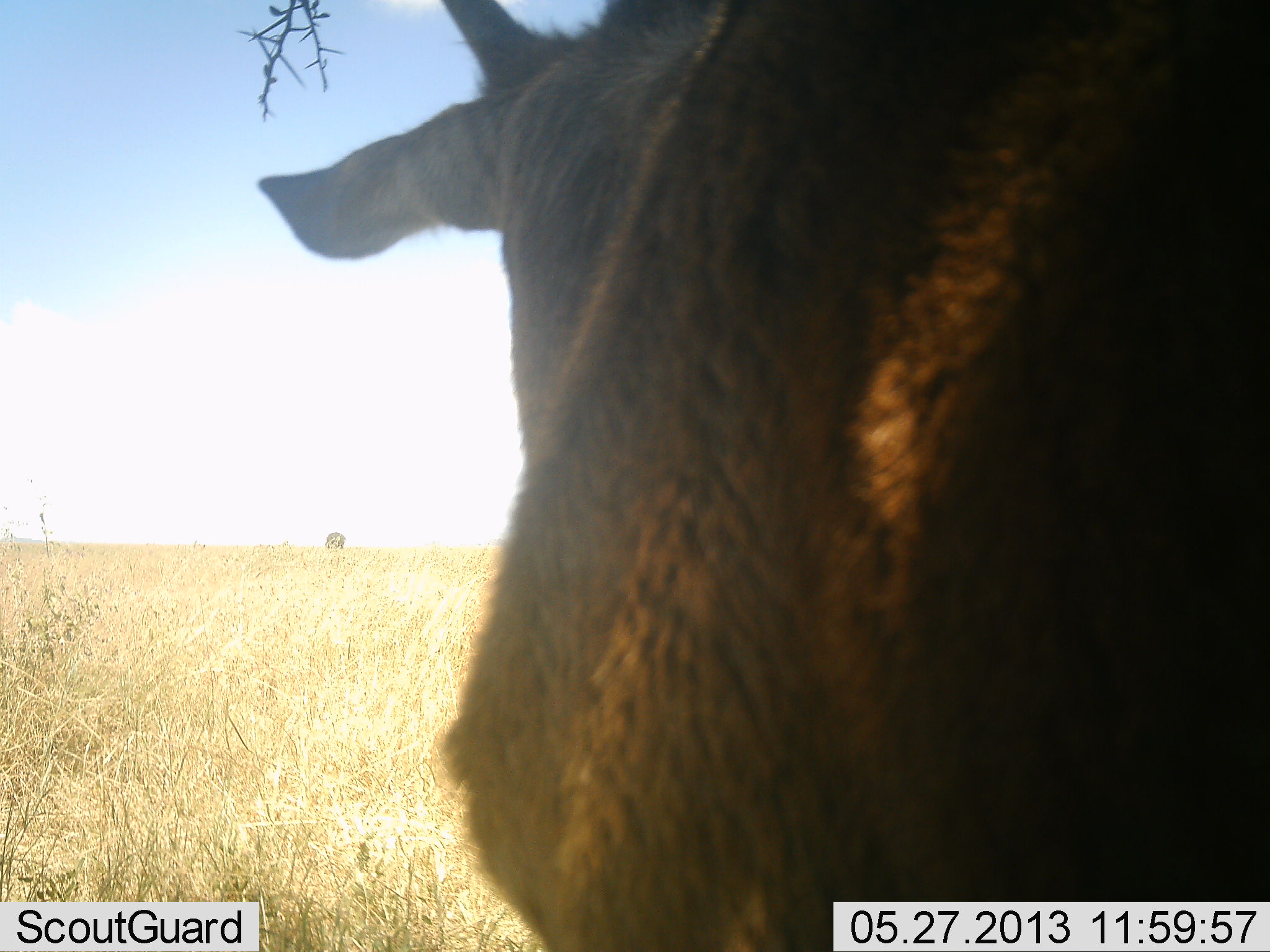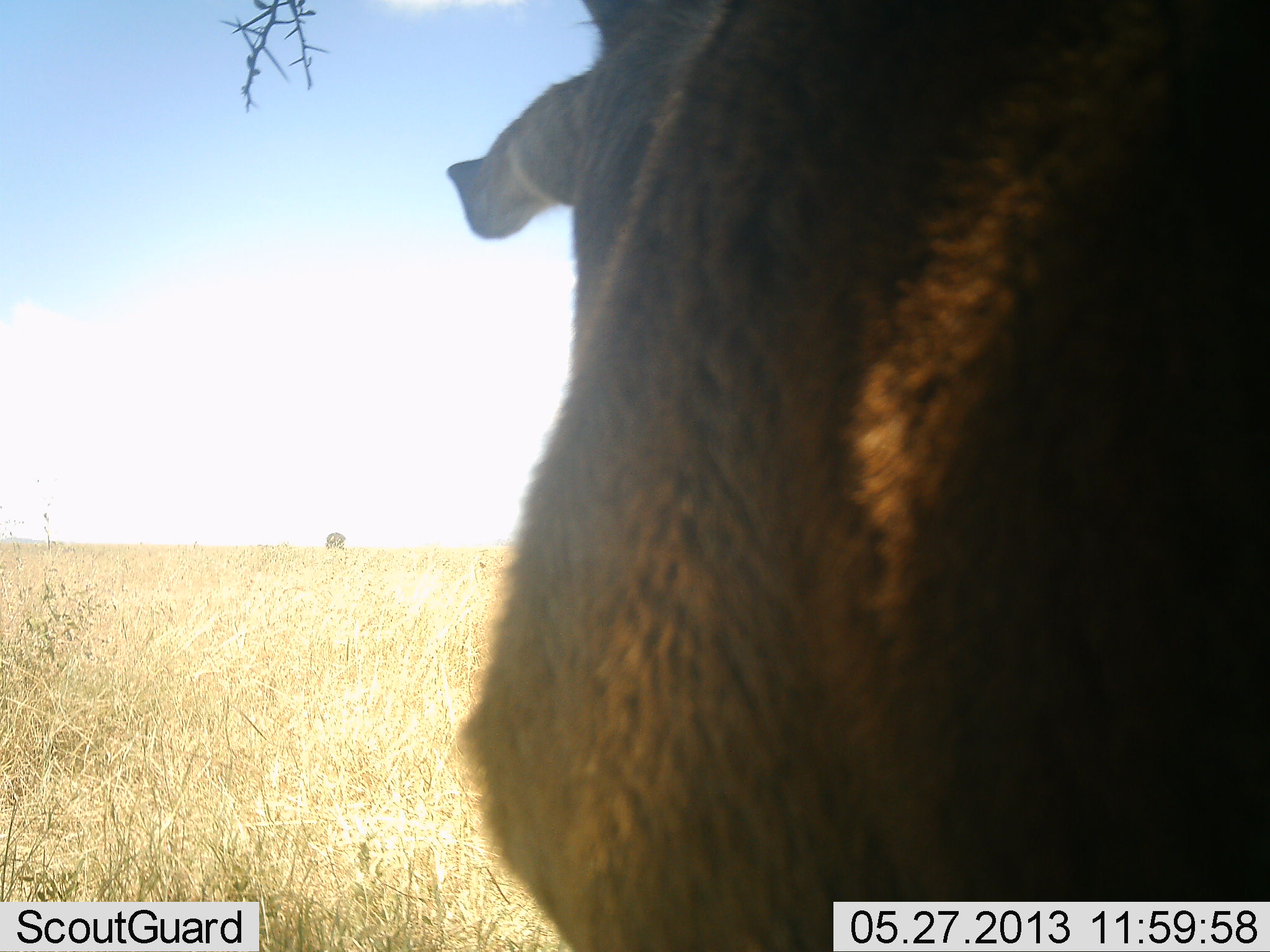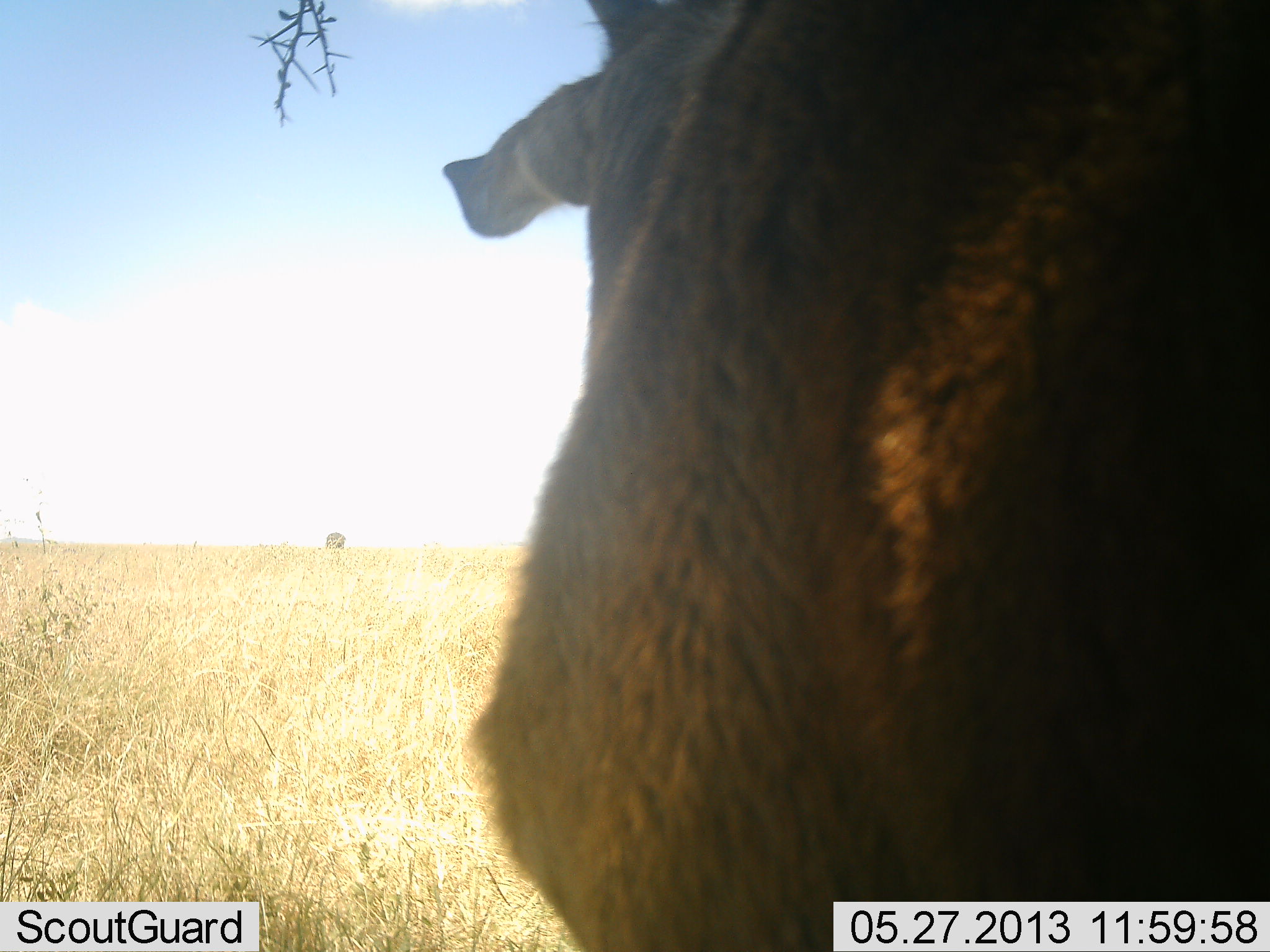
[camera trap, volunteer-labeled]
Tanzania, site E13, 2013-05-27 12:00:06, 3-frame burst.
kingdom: Animalia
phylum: Chordata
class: Mammalia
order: Artiodactyla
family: Bovidae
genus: Kobus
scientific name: Kobus ellipsiprymnus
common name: waterbuck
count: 1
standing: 100%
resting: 0%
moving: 0%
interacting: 0%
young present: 0%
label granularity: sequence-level